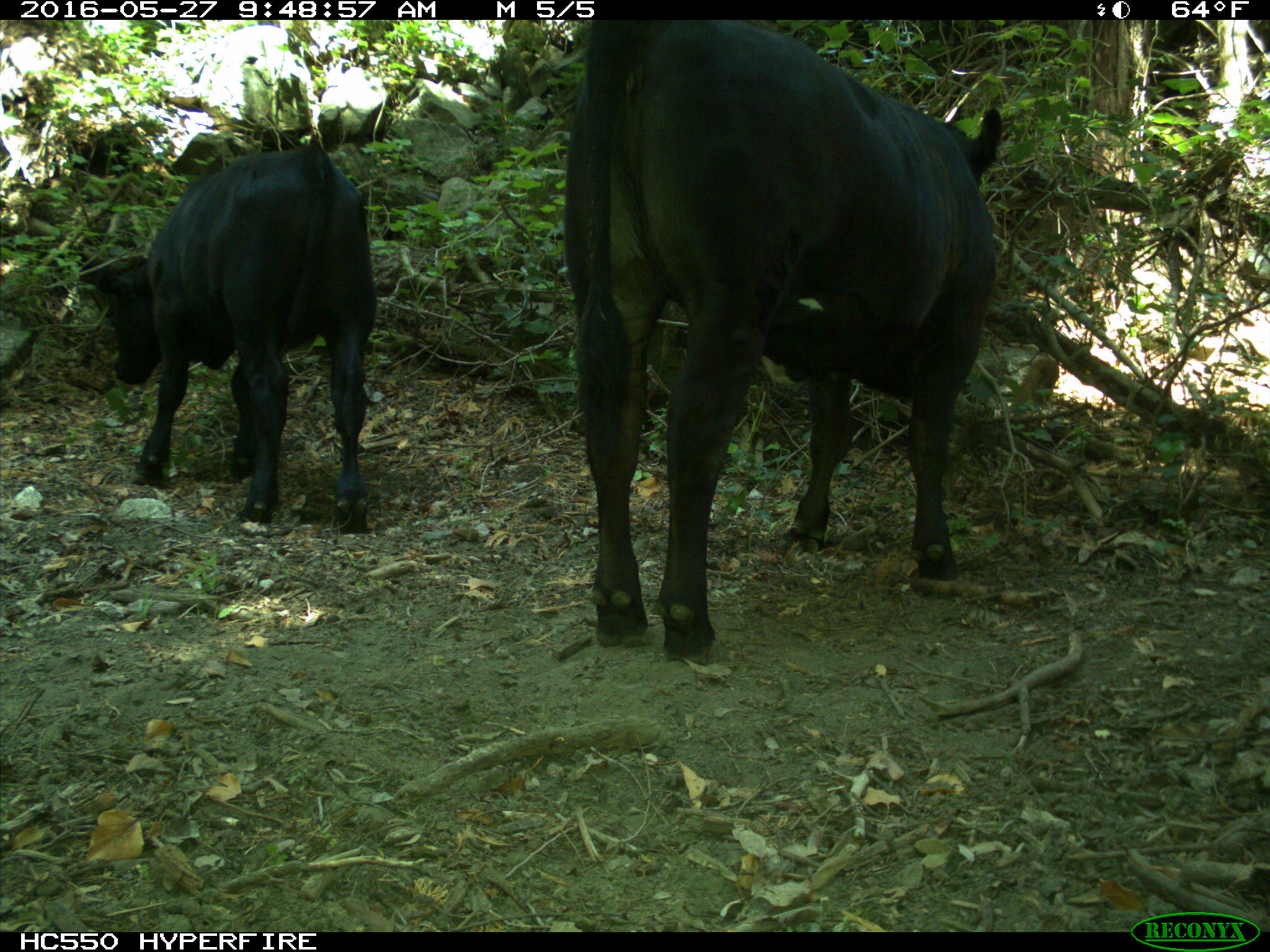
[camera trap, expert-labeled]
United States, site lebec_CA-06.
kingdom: Animalia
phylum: Chordata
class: Mammalia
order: Artiodactyla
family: Bovidae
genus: Bos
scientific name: Bos taurus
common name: domestic cow